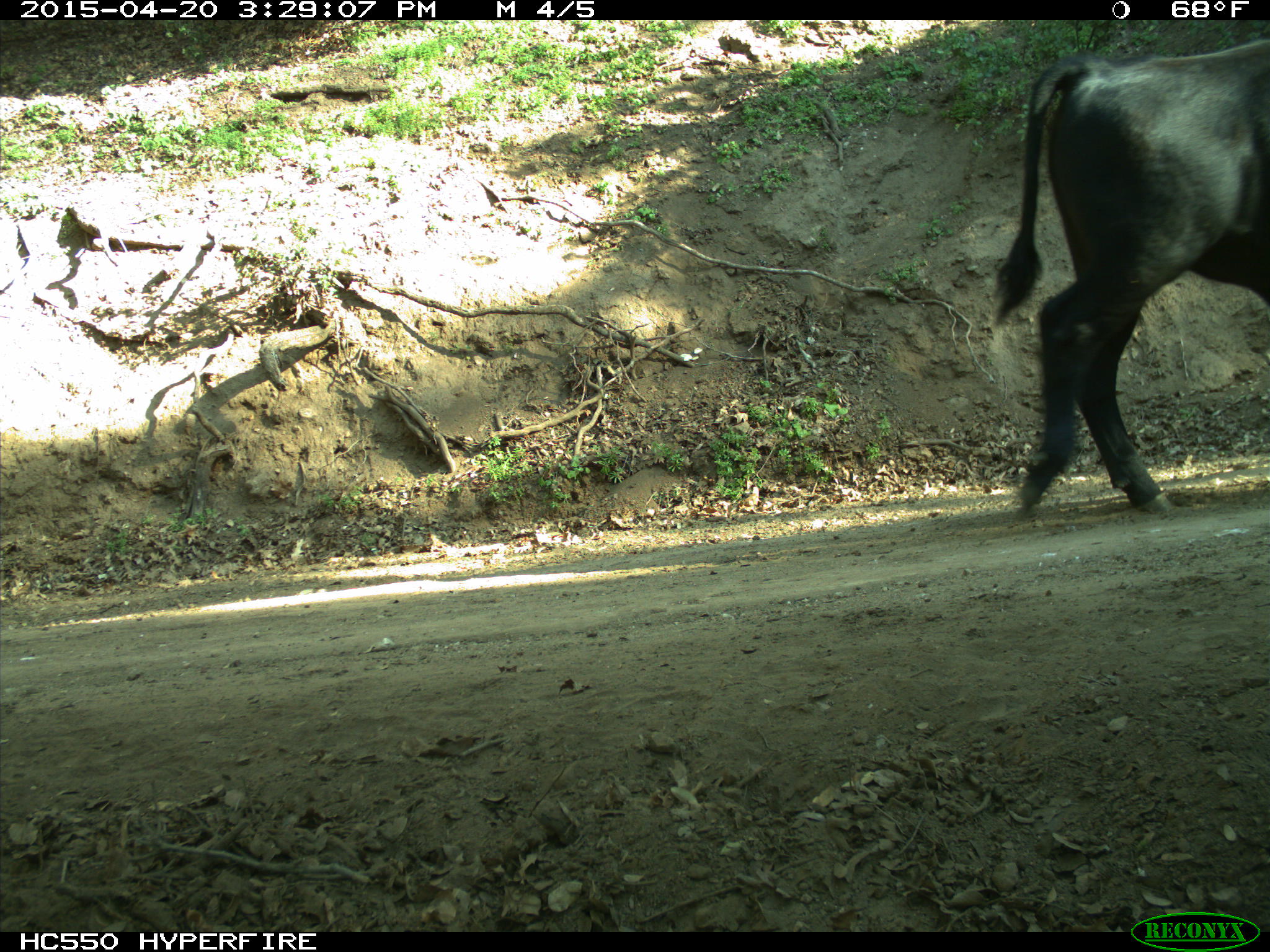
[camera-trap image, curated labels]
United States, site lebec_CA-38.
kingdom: Animalia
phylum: Chordata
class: Mammalia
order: Artiodactyla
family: Bovidae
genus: Bos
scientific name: Bos taurus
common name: domestic cow